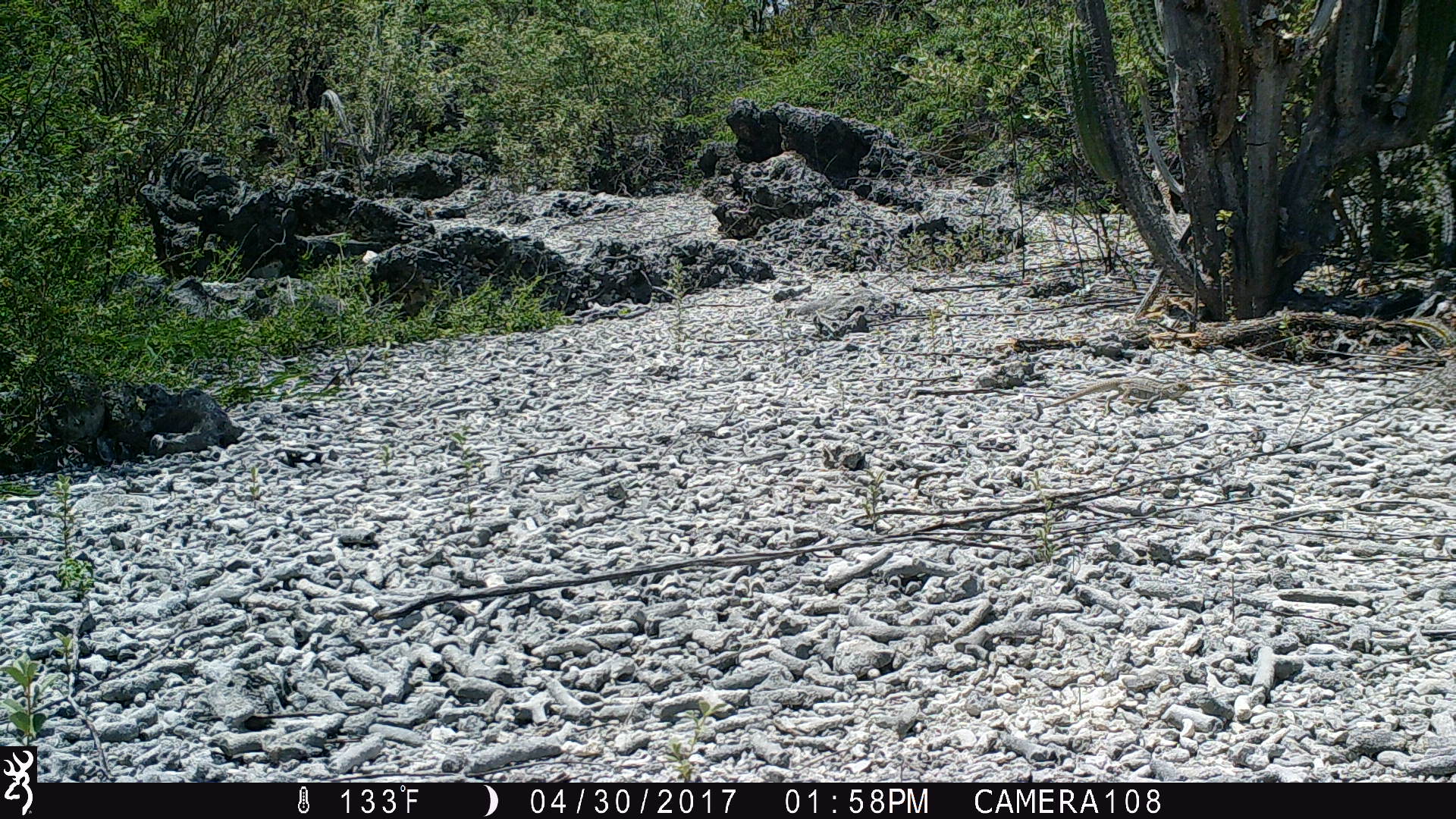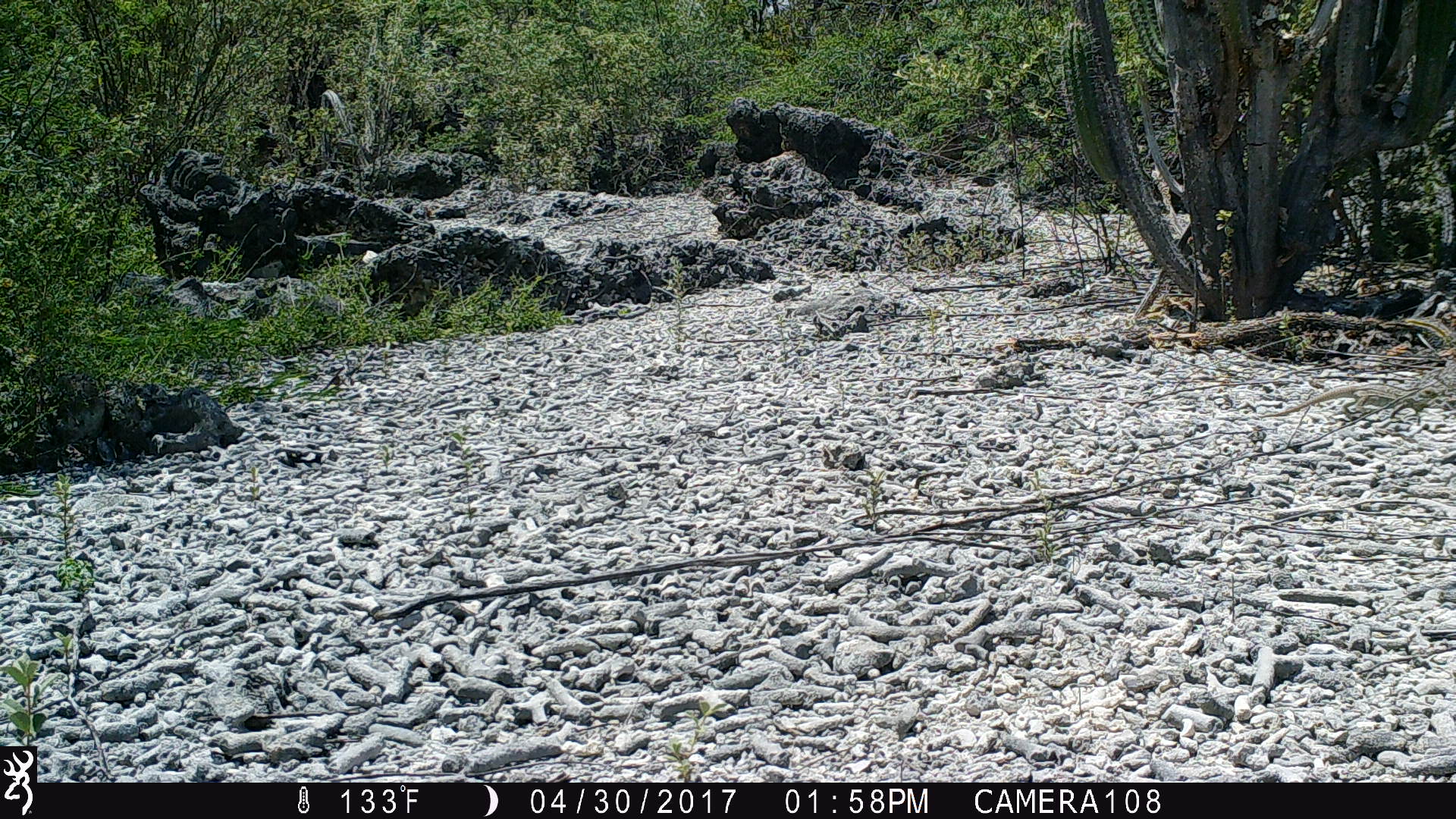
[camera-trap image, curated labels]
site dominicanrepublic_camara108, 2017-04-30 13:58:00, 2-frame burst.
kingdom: Animalia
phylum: Chordata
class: Reptilia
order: Squamata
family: Iguanidae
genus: Iguana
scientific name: Iguana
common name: typical iguanas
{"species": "Iguana (typical iguanas)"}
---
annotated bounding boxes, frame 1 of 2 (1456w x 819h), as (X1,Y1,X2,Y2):
iguana: (1040,378,1199,418)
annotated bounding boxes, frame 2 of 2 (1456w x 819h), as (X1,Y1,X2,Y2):
iguana: (1256,383,1443,421)